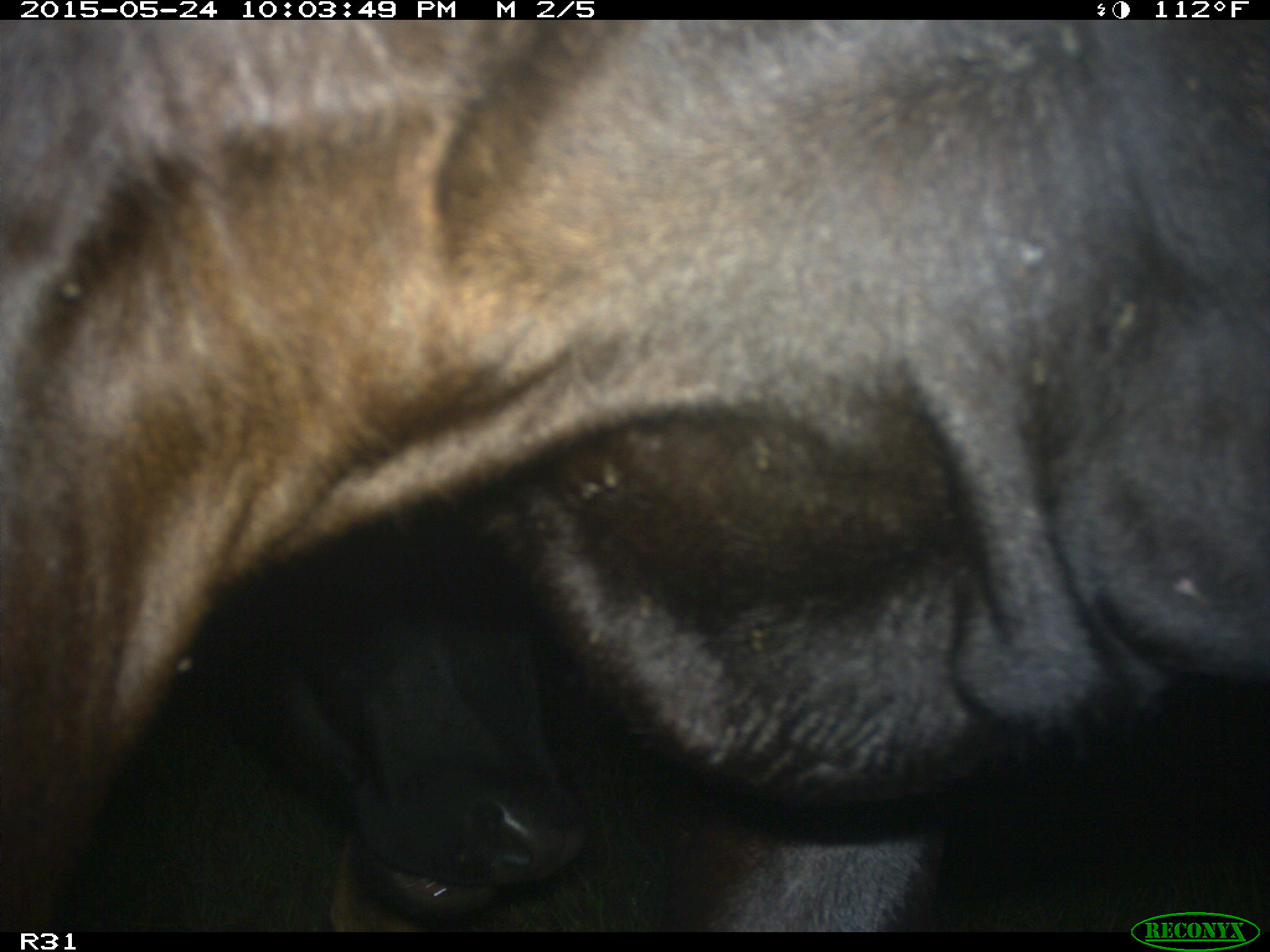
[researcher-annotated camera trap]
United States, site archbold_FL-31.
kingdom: Animalia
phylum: Chordata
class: Mammalia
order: Artiodactyla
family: Bovidae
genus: Bos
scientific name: Bos taurus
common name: domestic cow